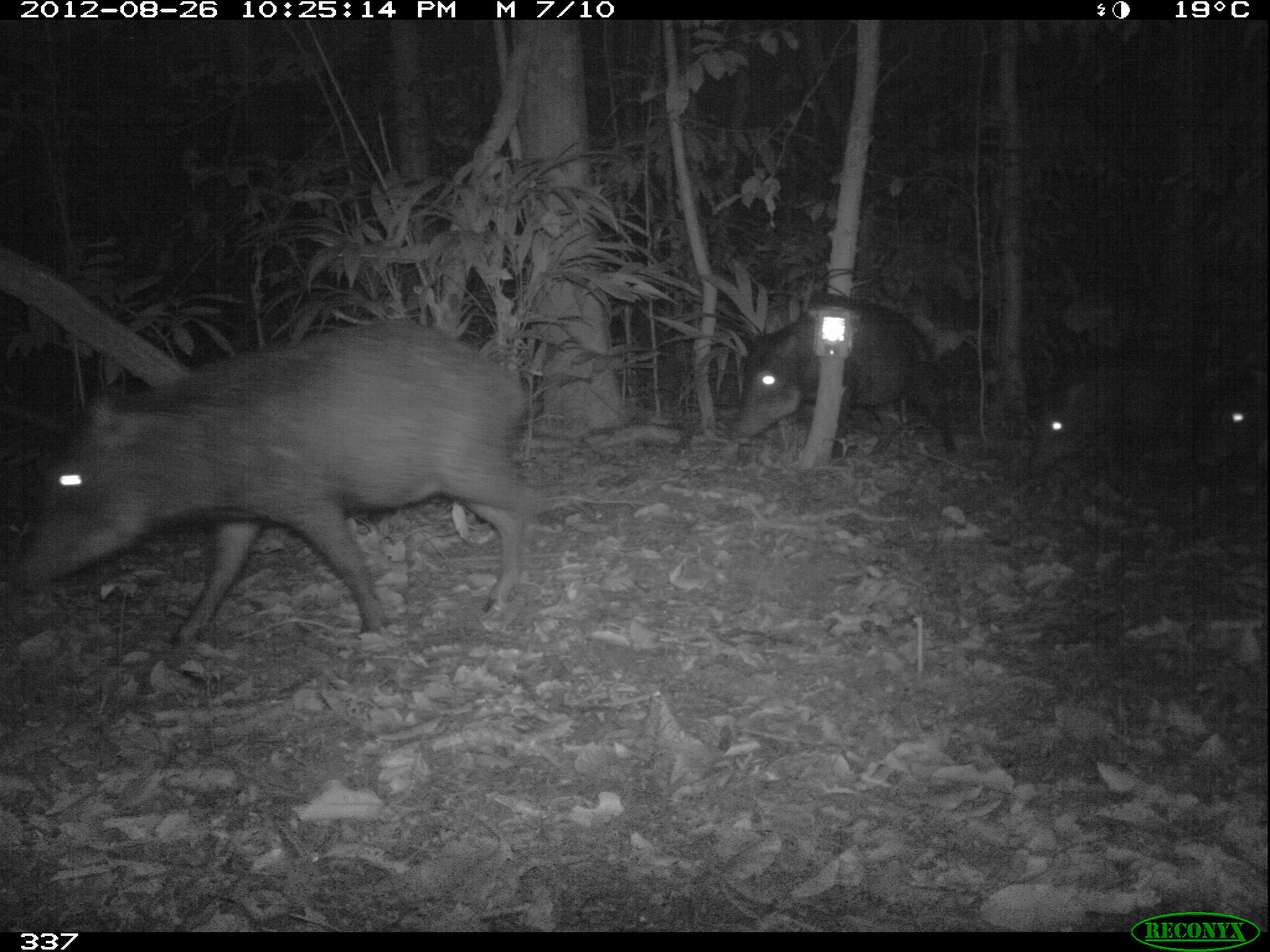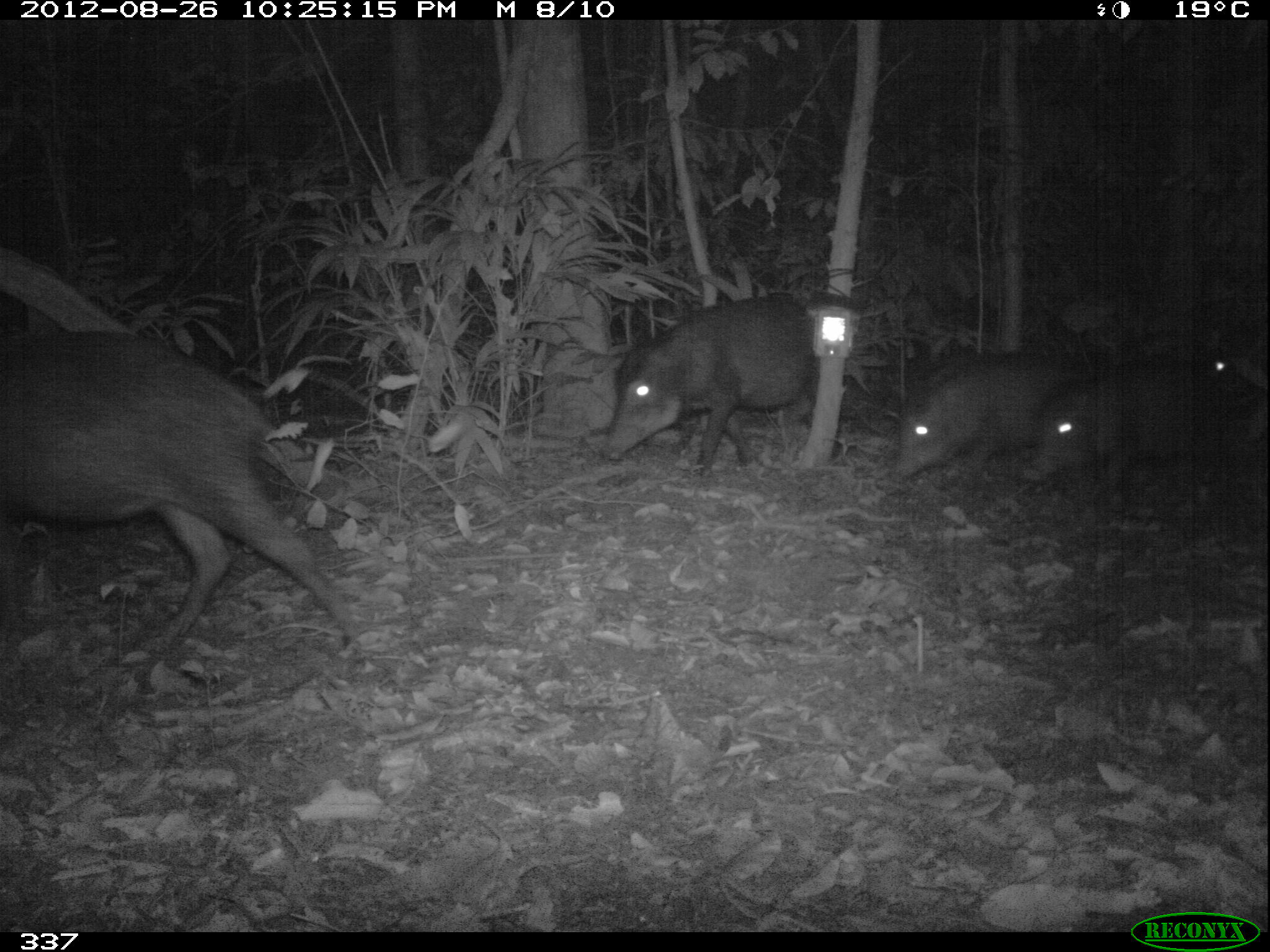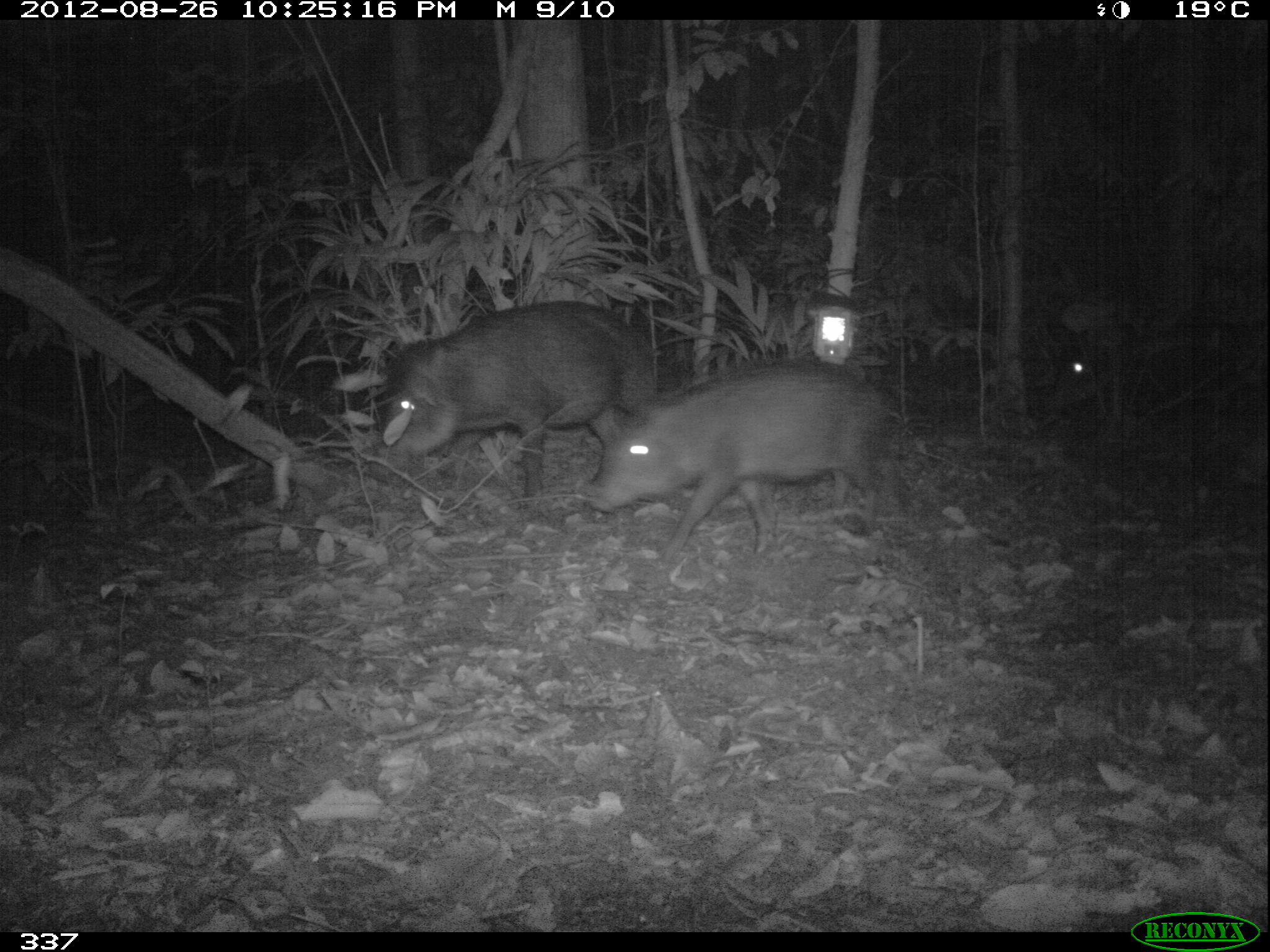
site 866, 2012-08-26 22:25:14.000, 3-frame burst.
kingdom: Animalia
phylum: Chordata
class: Mammalia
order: Artiodactyla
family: Tayassuidae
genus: Tayassu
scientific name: Tayassu pecari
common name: white-lipped peccary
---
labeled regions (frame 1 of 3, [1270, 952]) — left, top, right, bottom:
tayassu pecari: 0, 315, 532, 656; 728, 298, 962, 461; 1028, 358, 1191, 478; 1196, 350, 1267, 474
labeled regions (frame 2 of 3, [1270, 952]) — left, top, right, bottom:
tayassu pecari: 1, 326, 359, 652; 599, 292, 814, 471; 1024, 357, 1261, 487; 892, 343, 1090, 481